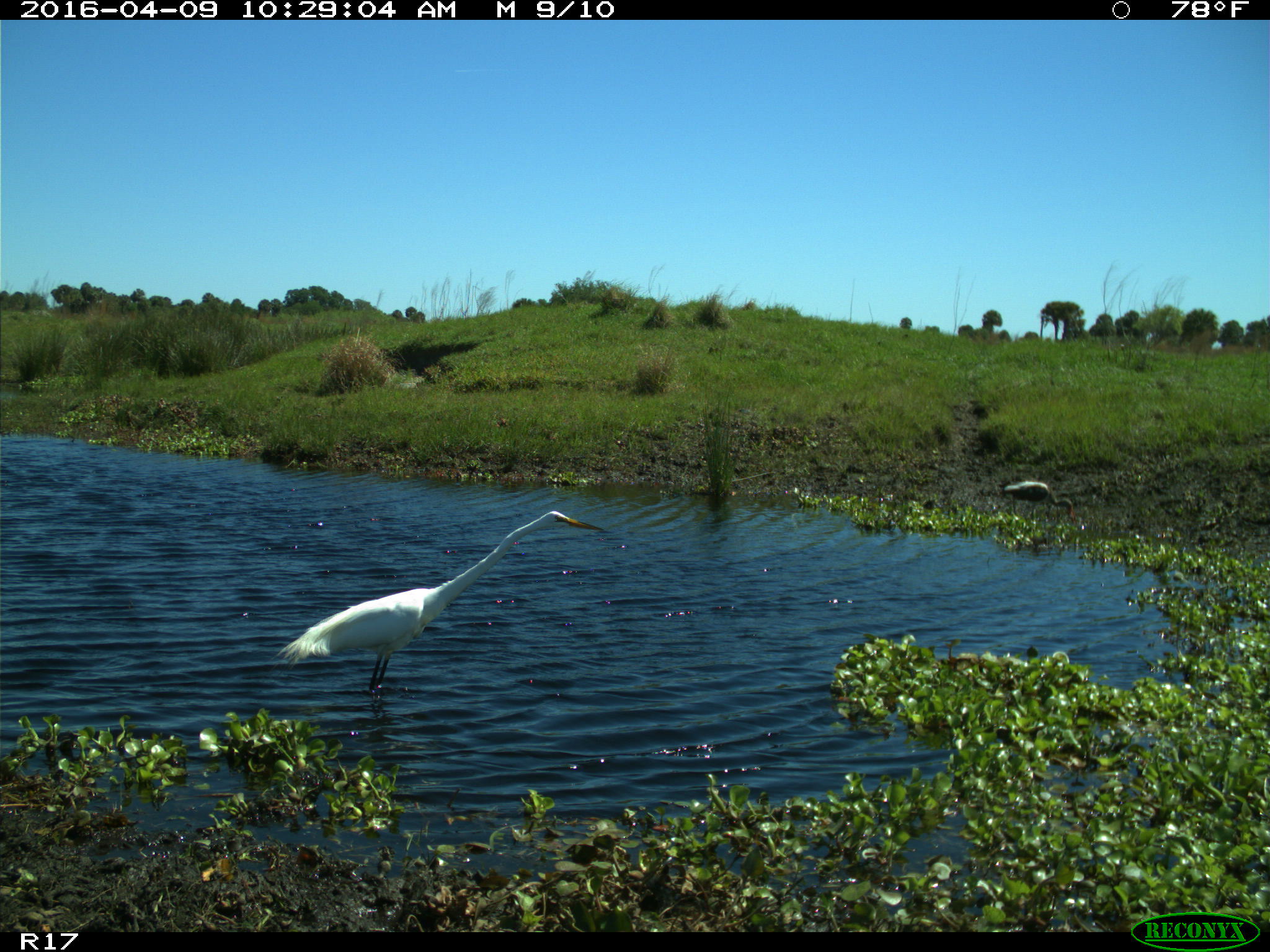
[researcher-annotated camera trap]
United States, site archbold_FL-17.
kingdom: Animalia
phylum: Chordata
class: Aves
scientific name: Aves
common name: birds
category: unidentified bird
Unidentified bird (birds) (Aves).